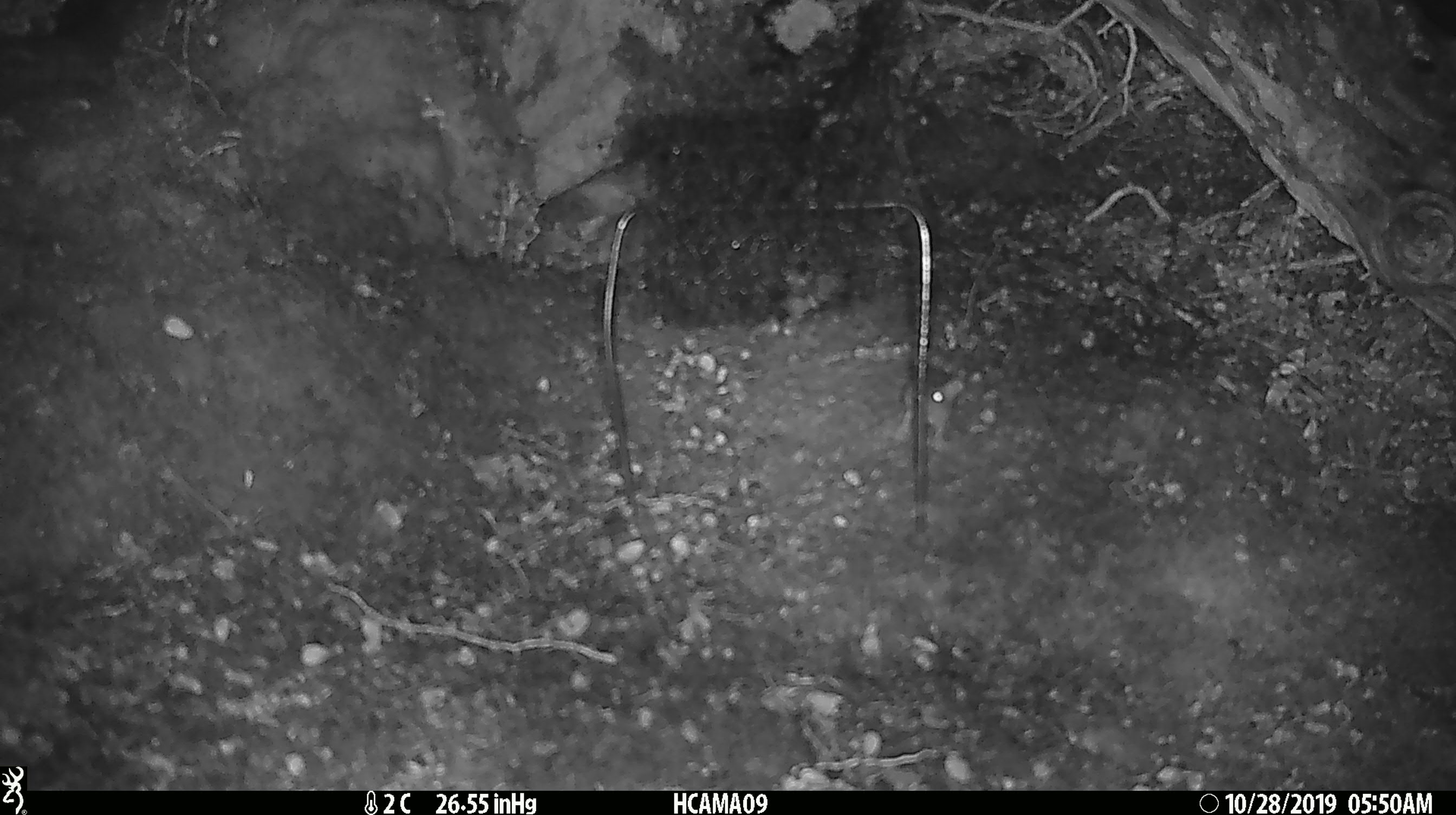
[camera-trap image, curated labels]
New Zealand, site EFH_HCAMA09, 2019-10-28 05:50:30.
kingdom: Animalia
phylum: Chordata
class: Mammalia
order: Rodentia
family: Muridae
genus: Mus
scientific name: Mus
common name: mouse